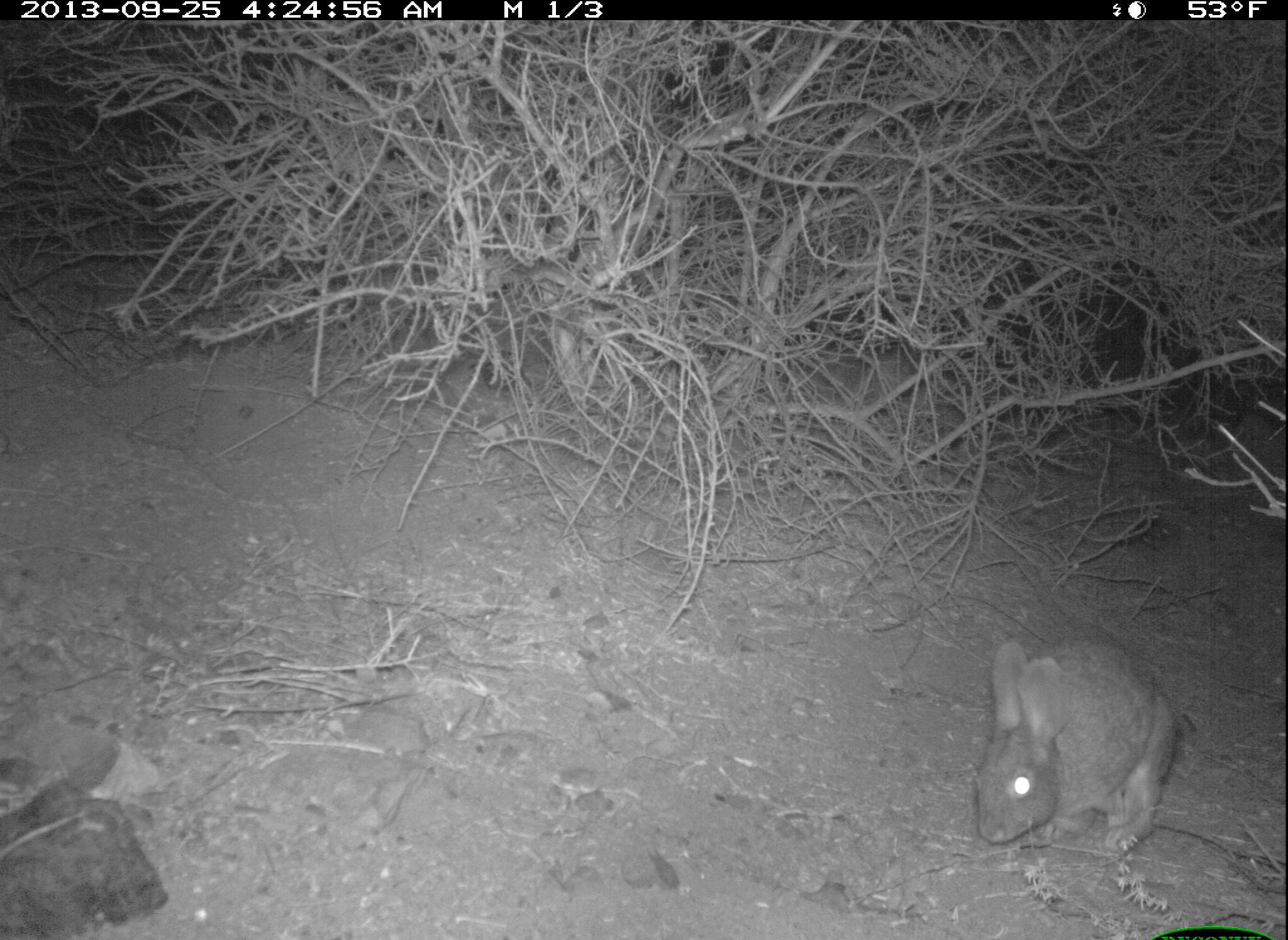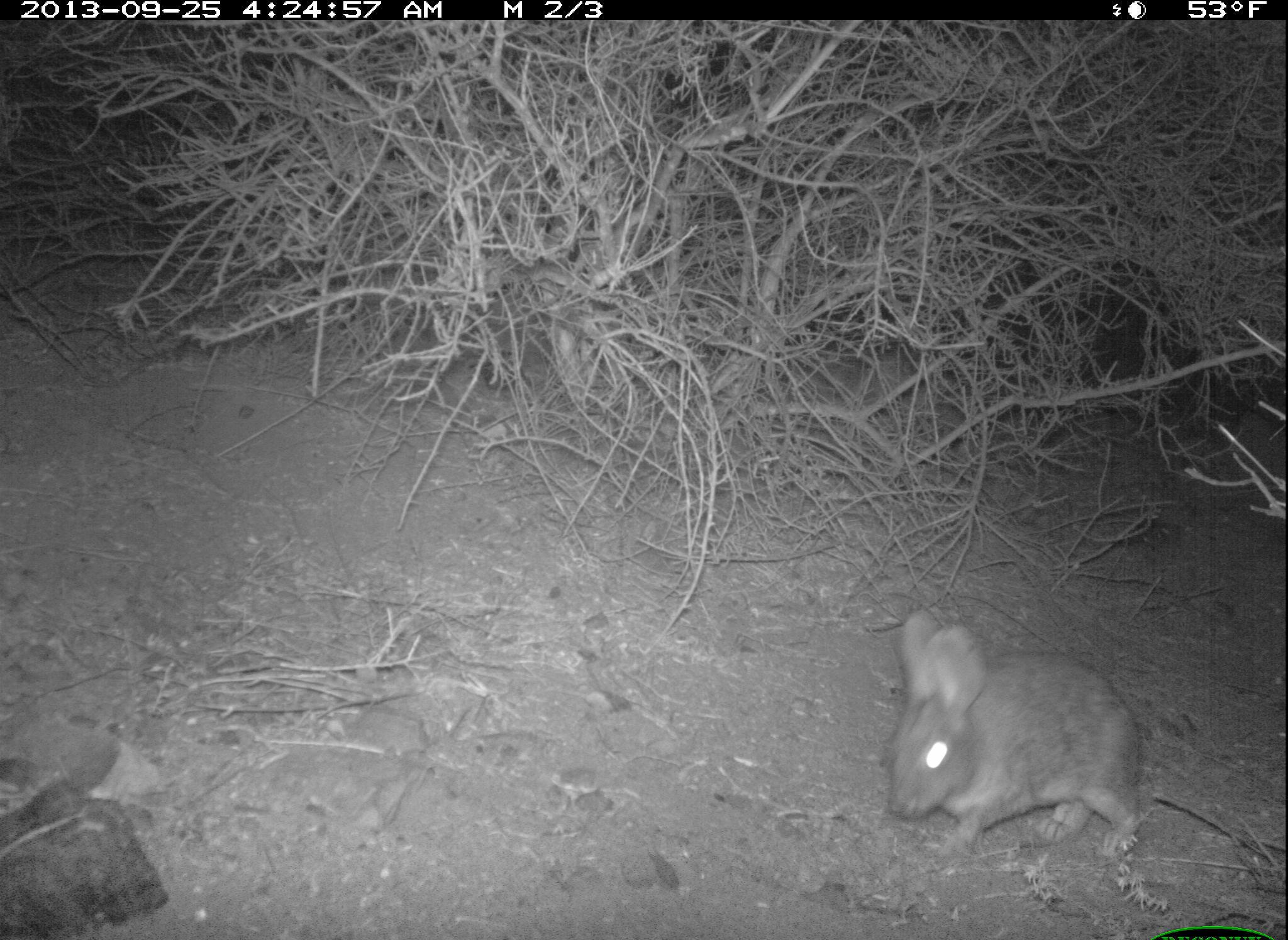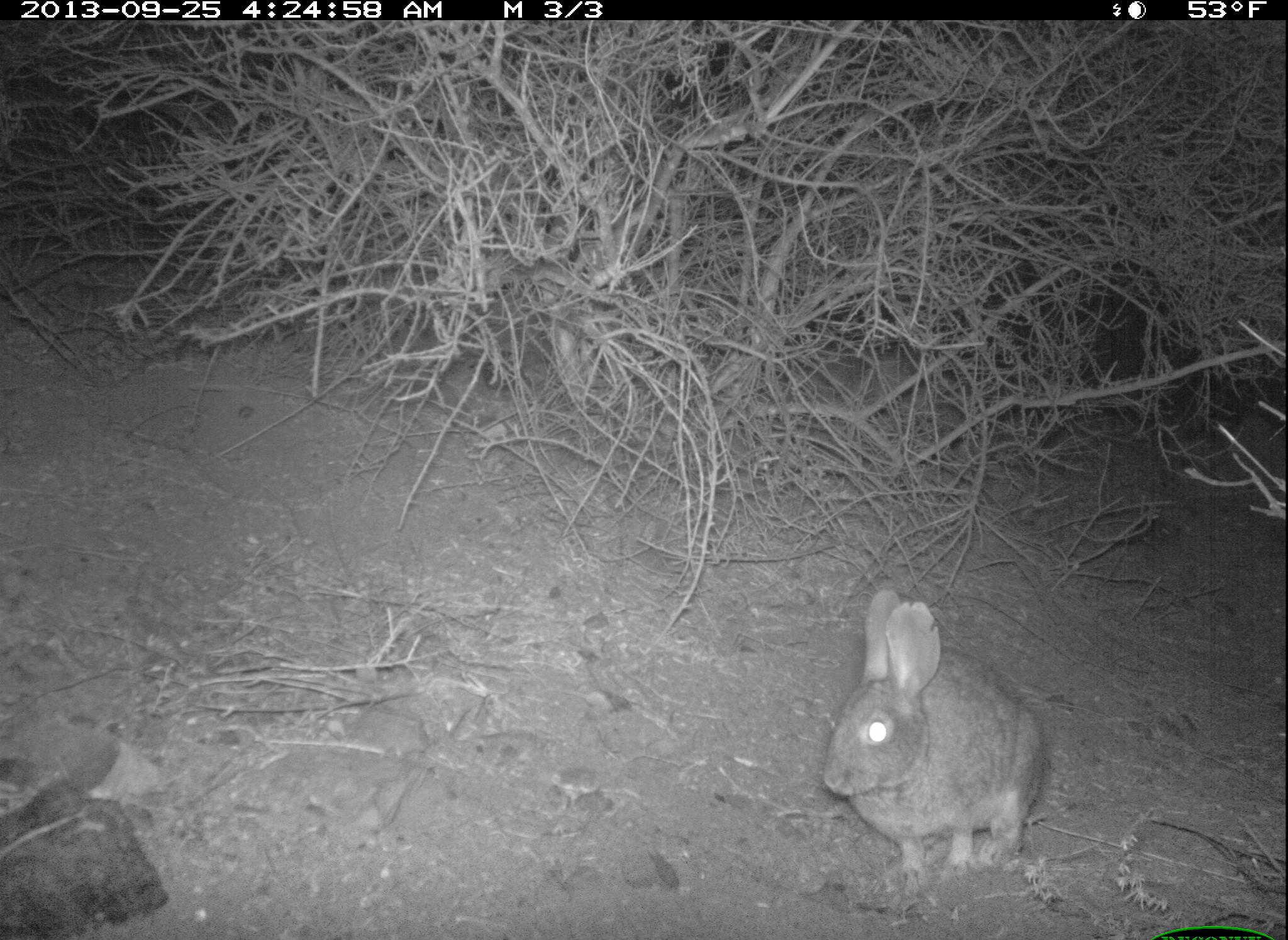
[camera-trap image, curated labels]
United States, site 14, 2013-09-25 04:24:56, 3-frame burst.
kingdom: Animalia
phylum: Chordata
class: Mammalia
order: Lagomorpha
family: Leporidae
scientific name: Leporidae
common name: rabbits and hares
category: rabbit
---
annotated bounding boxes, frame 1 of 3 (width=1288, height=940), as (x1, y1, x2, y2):
rabbit: (974, 632, 1182, 866)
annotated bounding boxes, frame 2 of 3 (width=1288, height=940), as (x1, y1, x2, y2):
rabbit: (882, 611, 1146, 862)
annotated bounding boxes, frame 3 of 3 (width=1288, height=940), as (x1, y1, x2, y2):
rabbit: (821, 585, 1046, 891)